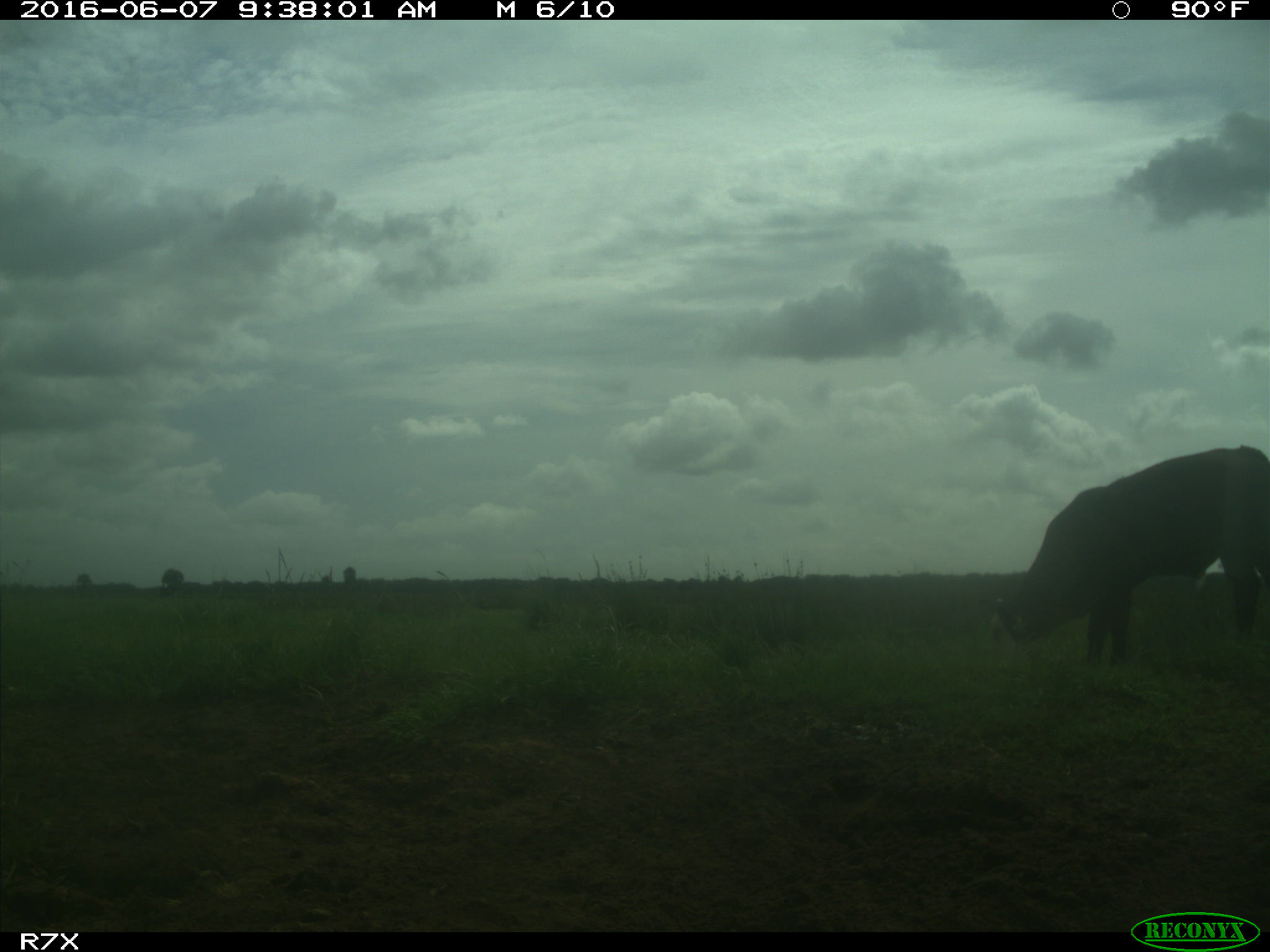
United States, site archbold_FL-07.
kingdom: Animalia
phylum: Chordata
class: Mammalia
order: Artiodactyla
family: Bovidae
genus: Bos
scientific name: Bos taurus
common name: domestic cow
Bos taurus (domestic cow).